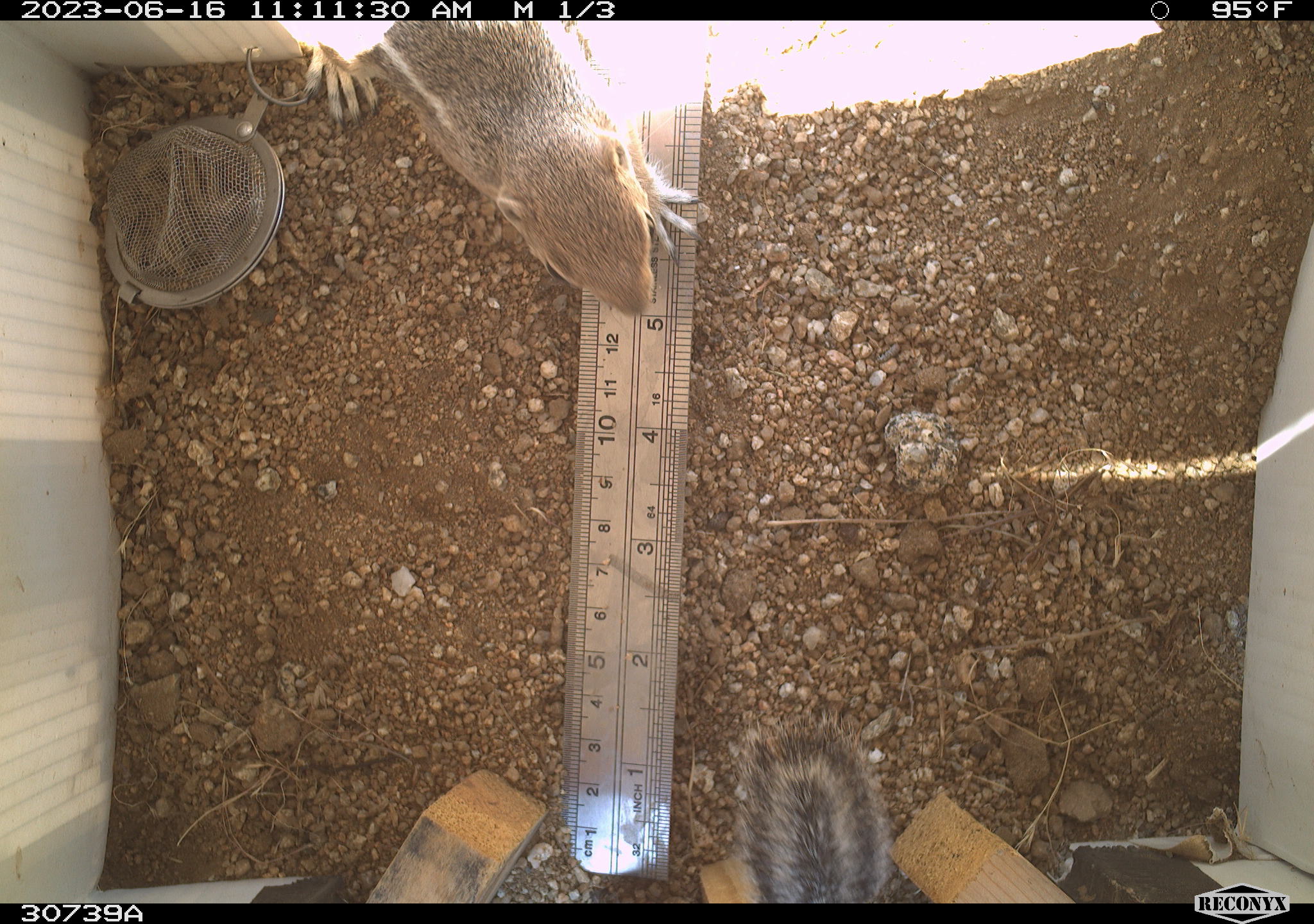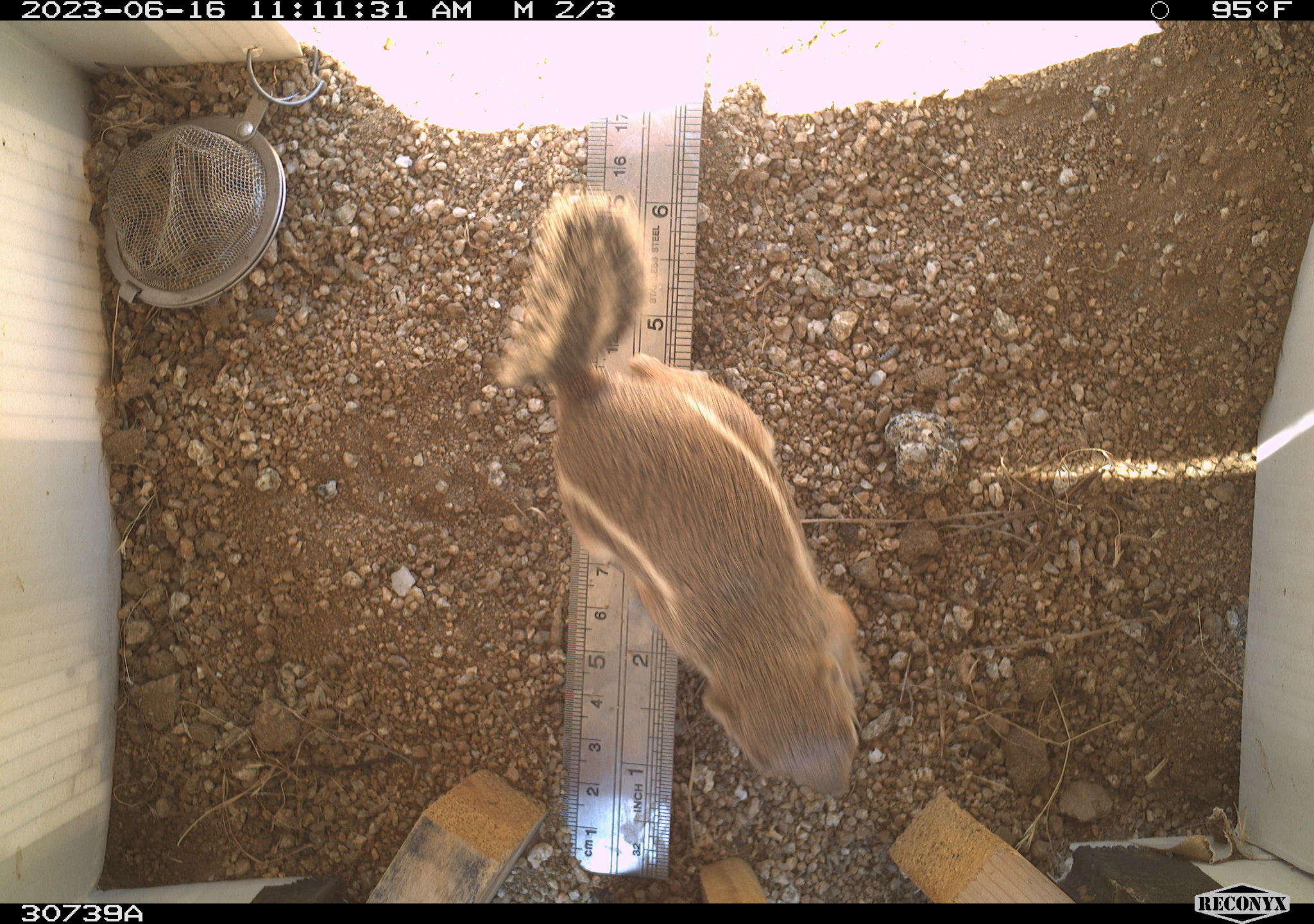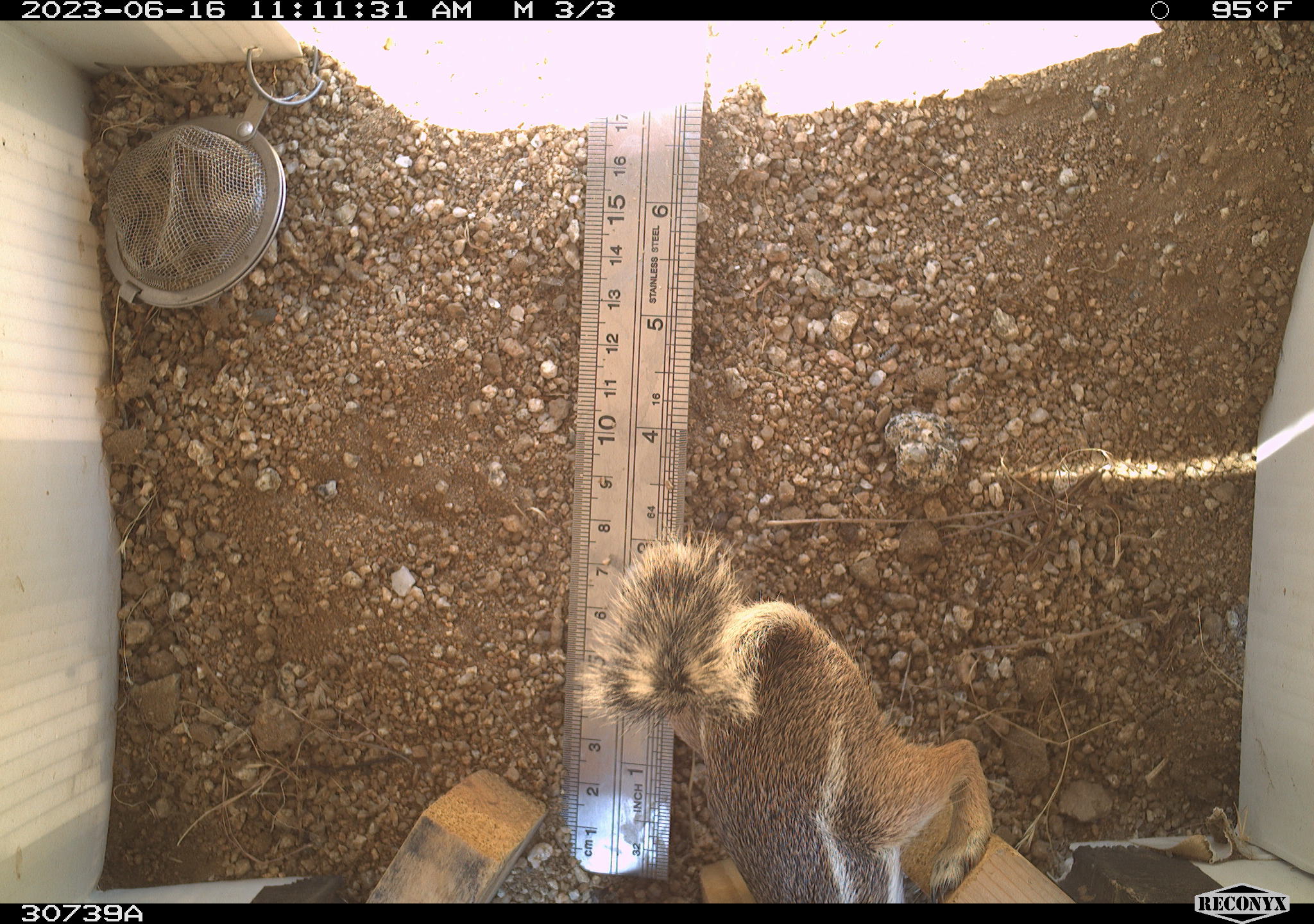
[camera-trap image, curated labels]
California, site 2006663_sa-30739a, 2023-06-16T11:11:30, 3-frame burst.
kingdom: Animalia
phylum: Chordata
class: Mammalia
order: Rodentia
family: Sciuridae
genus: Ammospermophilus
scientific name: Ammospermophilus leucurus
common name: white-tailed antelope squirrel